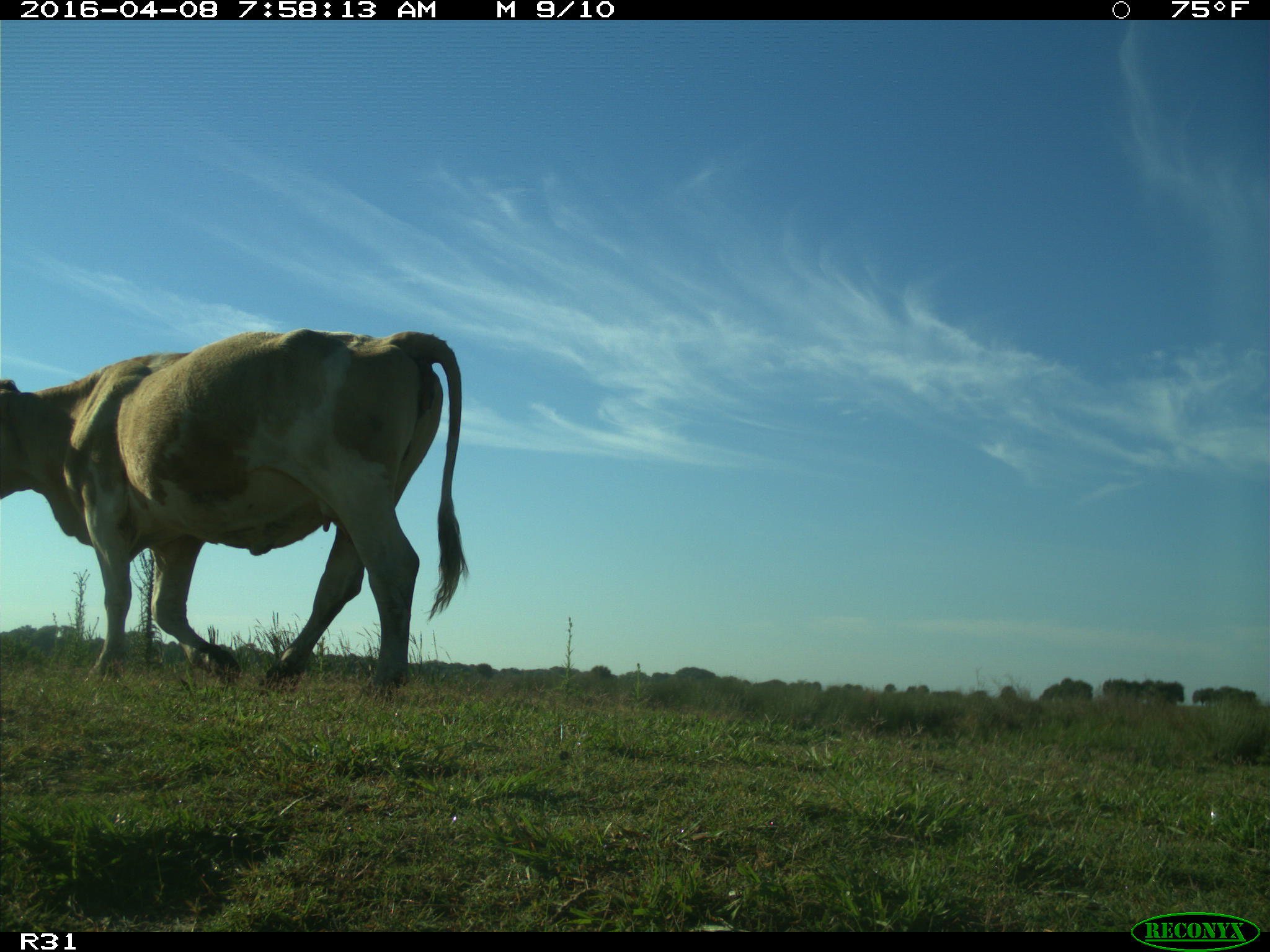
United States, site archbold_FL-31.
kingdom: Animalia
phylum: Chordata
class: Mammalia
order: Artiodactyla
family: Bovidae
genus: Bos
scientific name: Bos taurus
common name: domestic cow